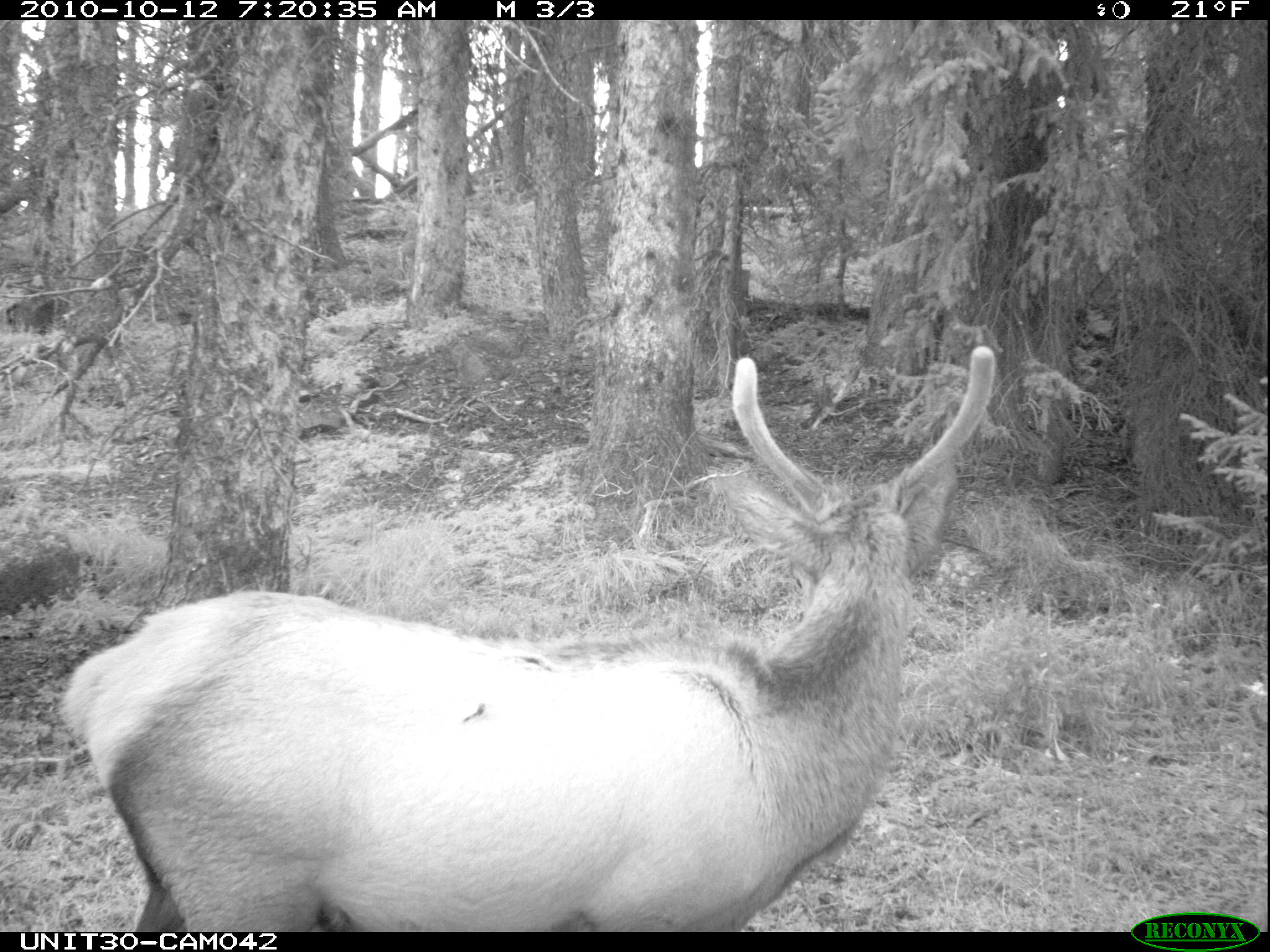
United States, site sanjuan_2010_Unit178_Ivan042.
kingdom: Animalia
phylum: Chordata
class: Mammalia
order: Artiodactyla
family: Cervidae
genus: Cervus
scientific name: Cervus elaphus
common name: red deer